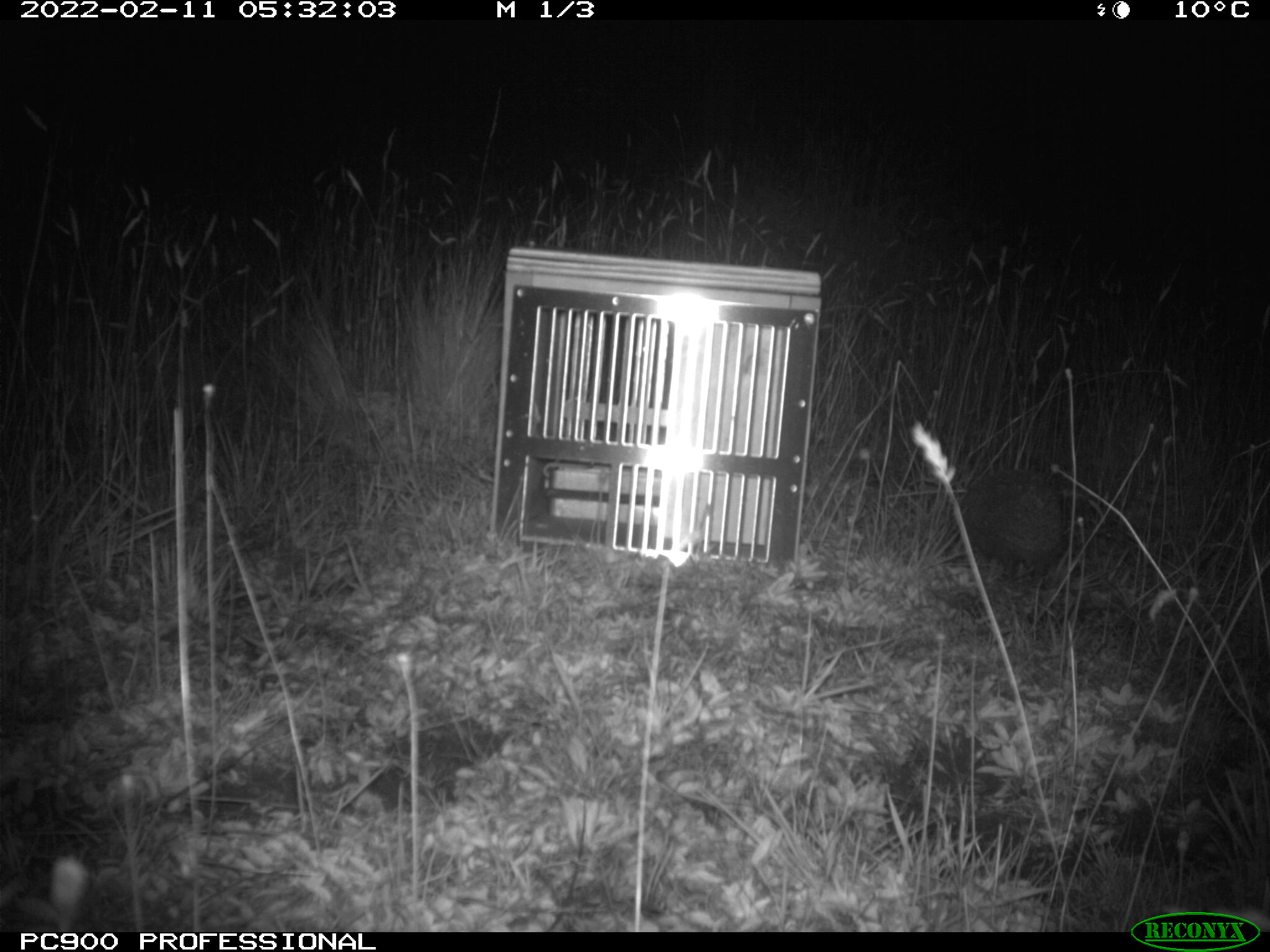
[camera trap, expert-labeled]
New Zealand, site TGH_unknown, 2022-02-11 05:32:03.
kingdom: Animalia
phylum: Chordata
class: Mammalia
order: Eulipotyphla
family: Erinaceidae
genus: Erinaceus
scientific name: Erinaceus europaeus europaeus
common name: european hedgehog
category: hedgehog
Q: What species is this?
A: Hedgehog (european hedgehog) (Erinaceus europaeus europaeus).